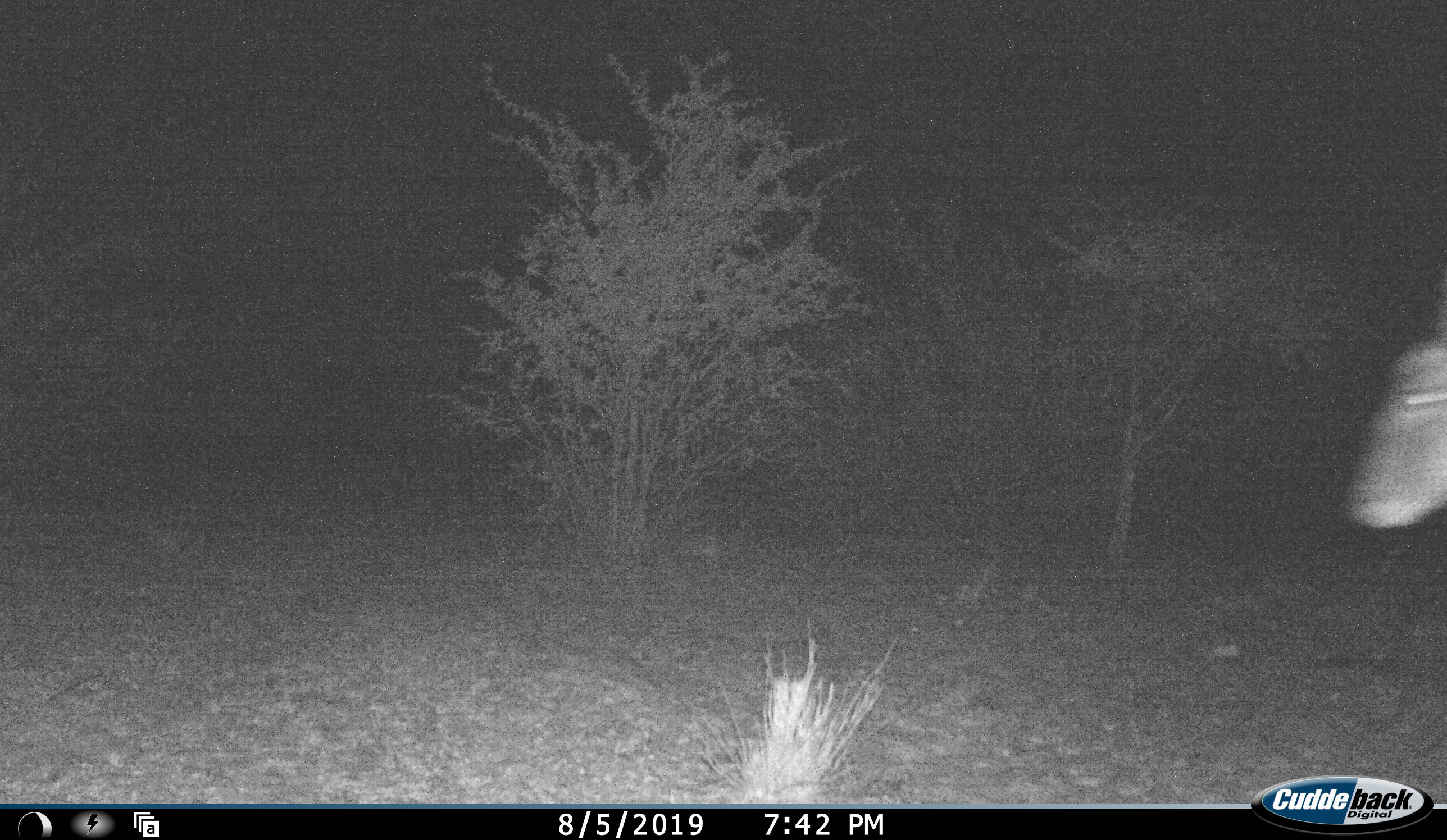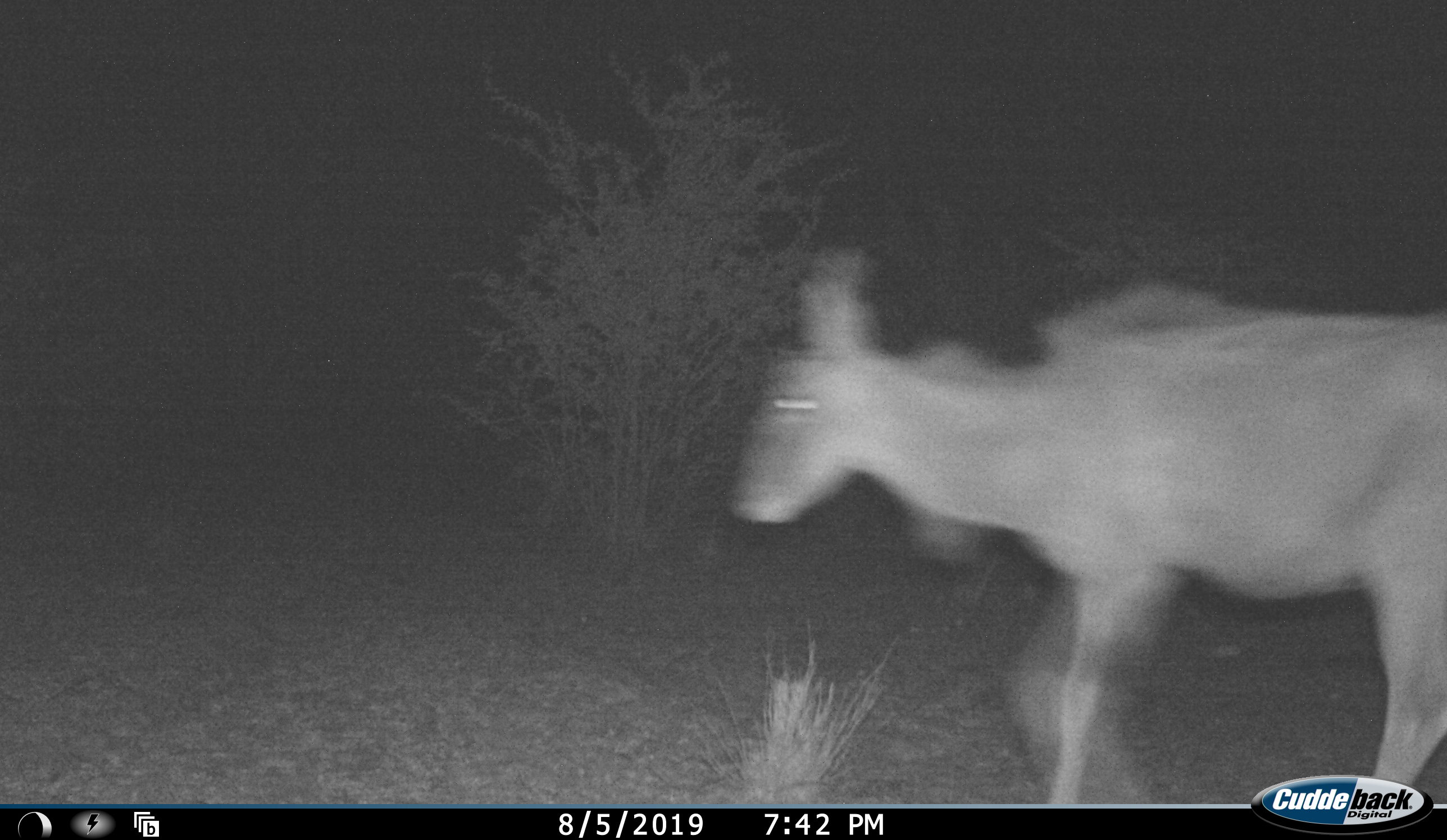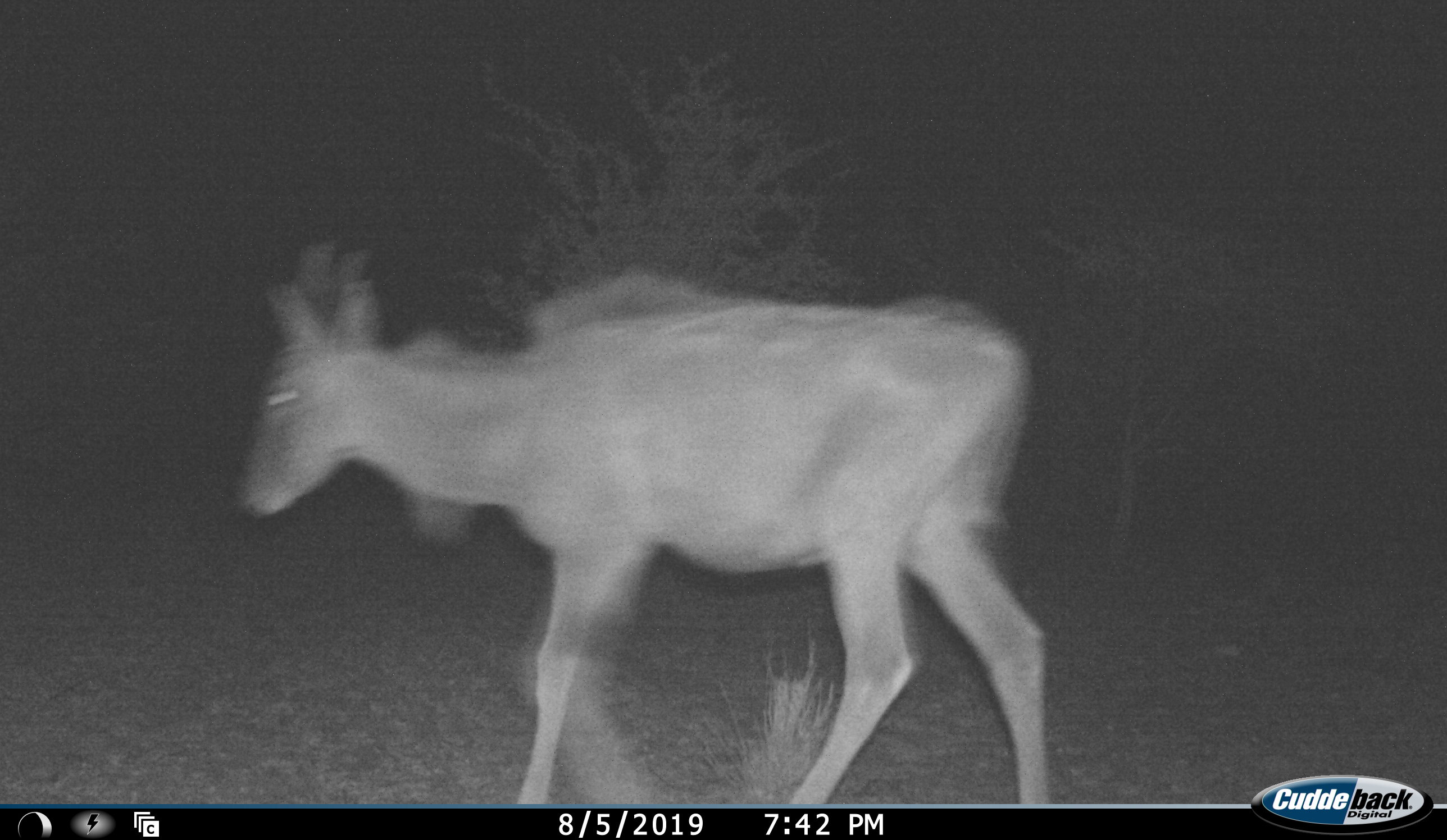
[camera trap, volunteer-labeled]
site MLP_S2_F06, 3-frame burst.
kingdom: Animalia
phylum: Chordata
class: Mammalia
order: Artiodactyla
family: Bovidae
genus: Tragelaphus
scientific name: Tragelaphus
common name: kudu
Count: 1.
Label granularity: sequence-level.